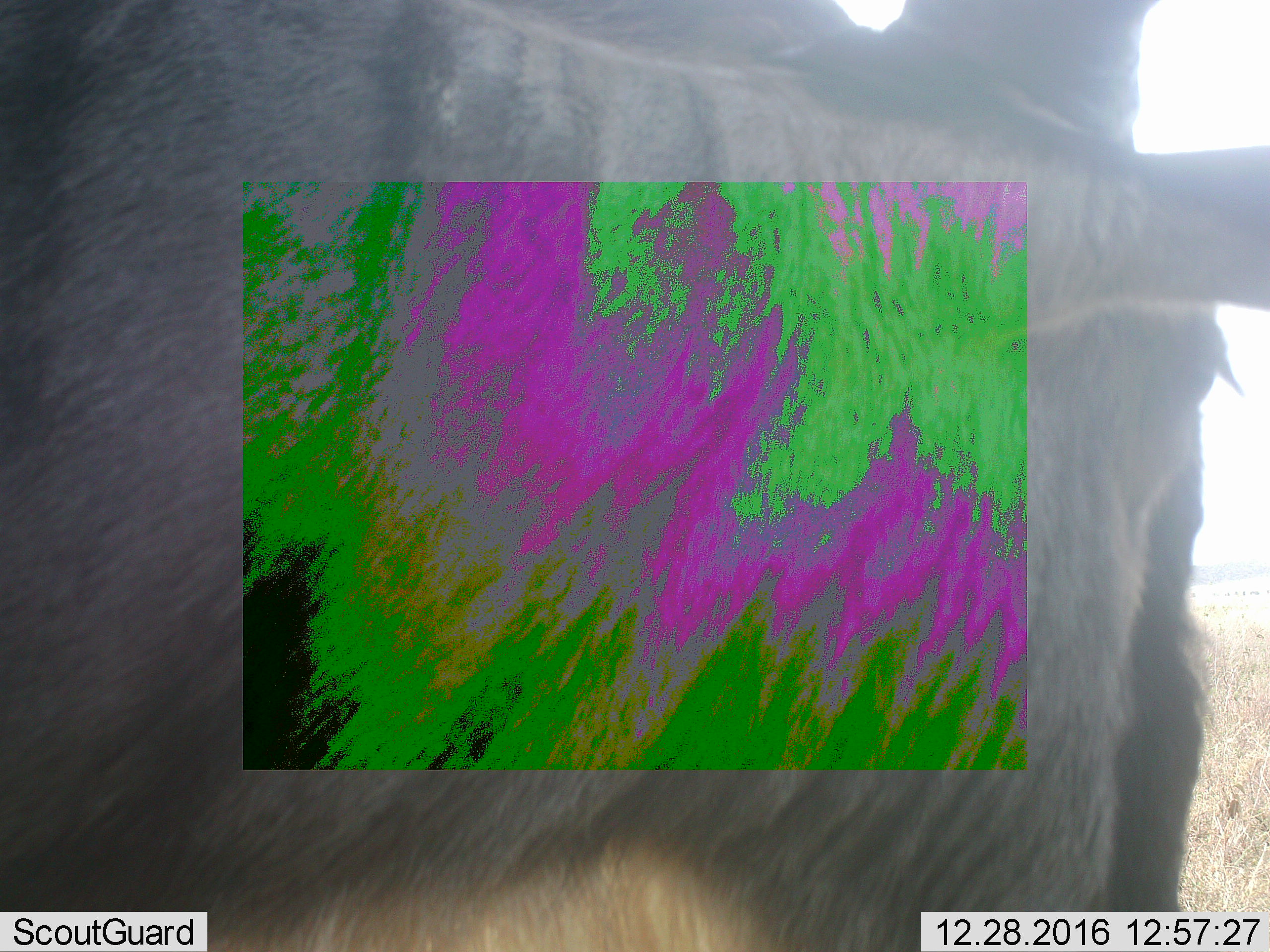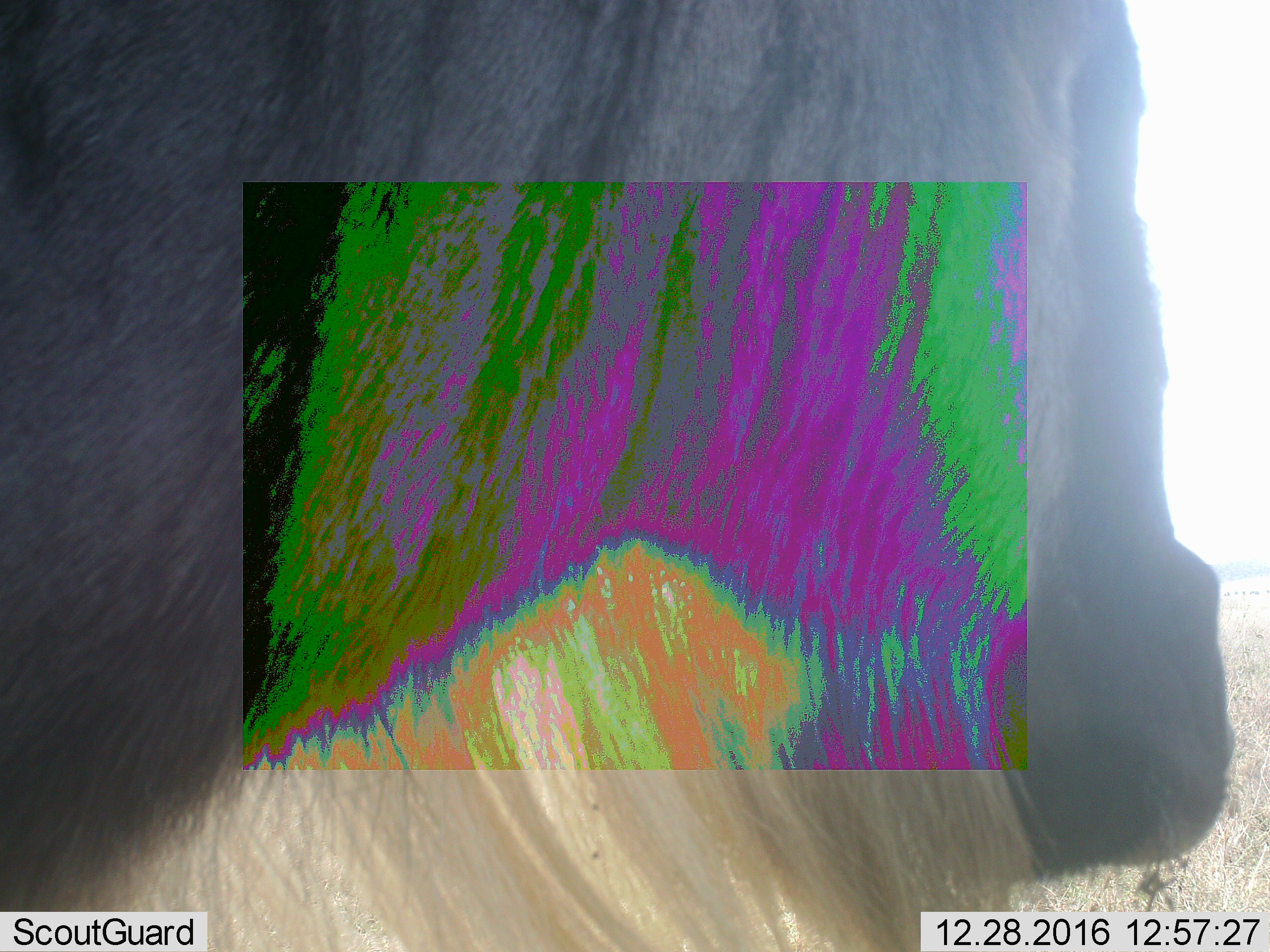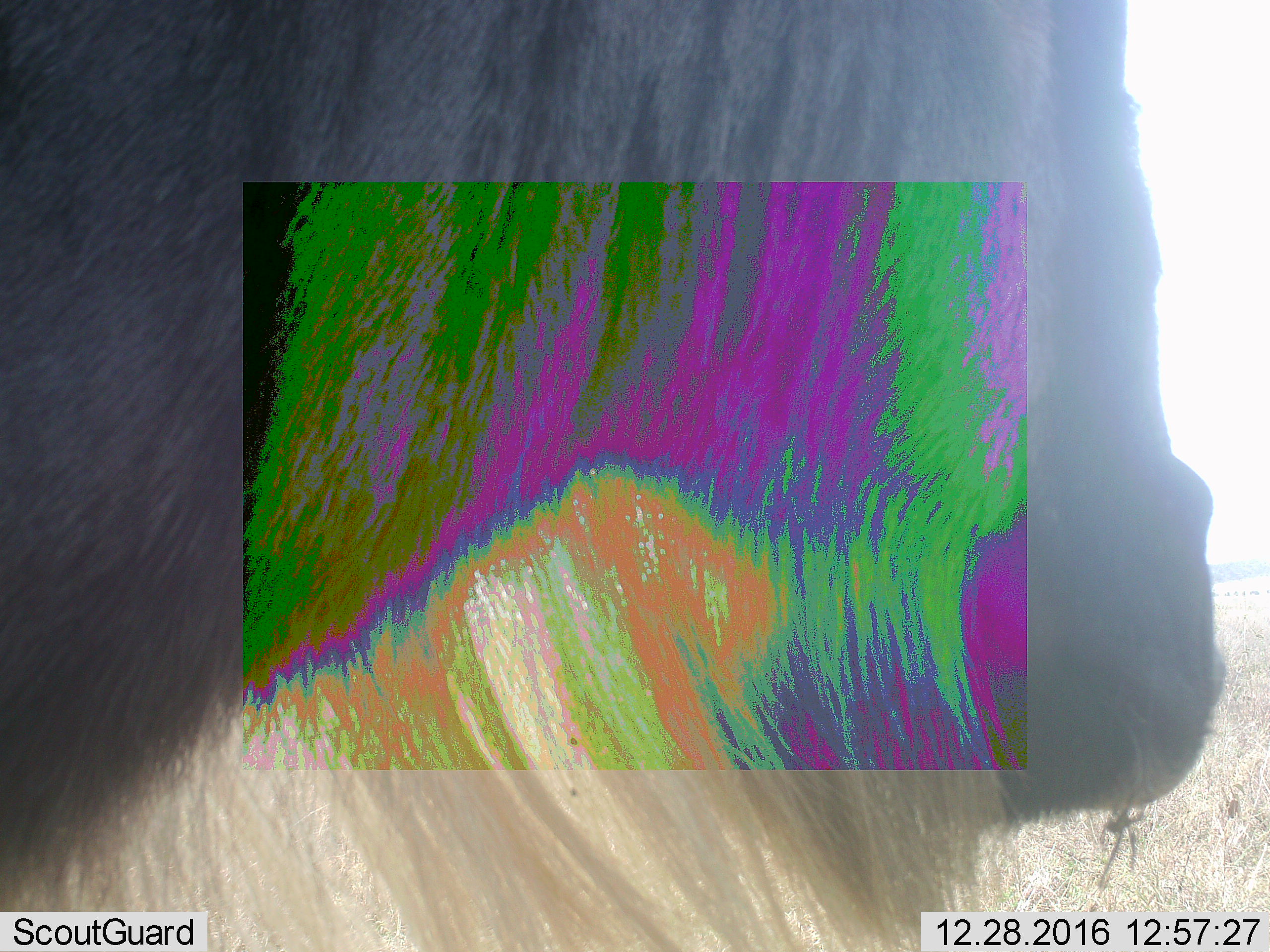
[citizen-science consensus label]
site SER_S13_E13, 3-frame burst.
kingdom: Animalia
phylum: Chordata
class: Mammalia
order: Artiodactyla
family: Bovidae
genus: Connochaetes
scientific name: Connochaetes taurinus taurinus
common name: blue wildebeest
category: wildebeestblue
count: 1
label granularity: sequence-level